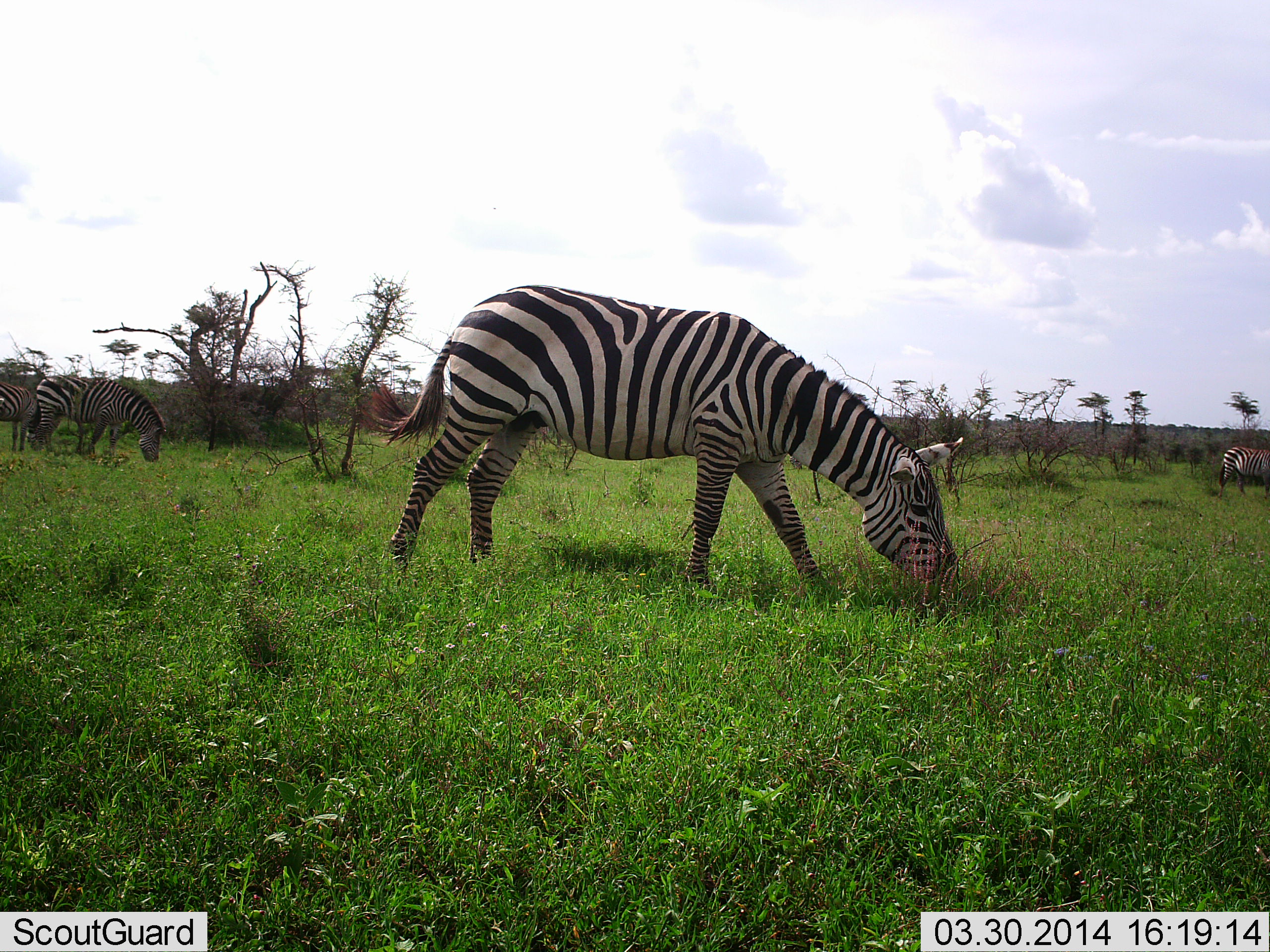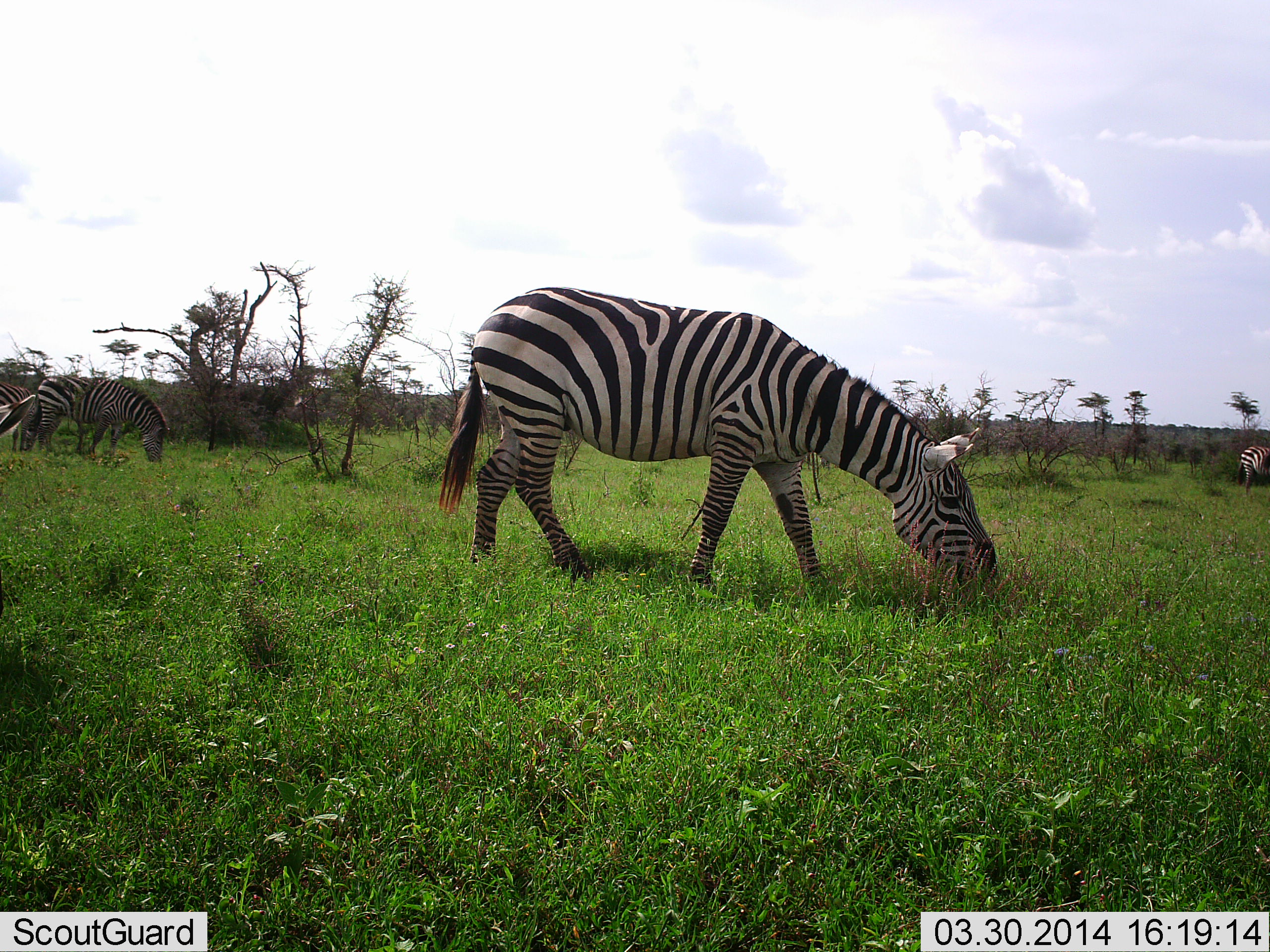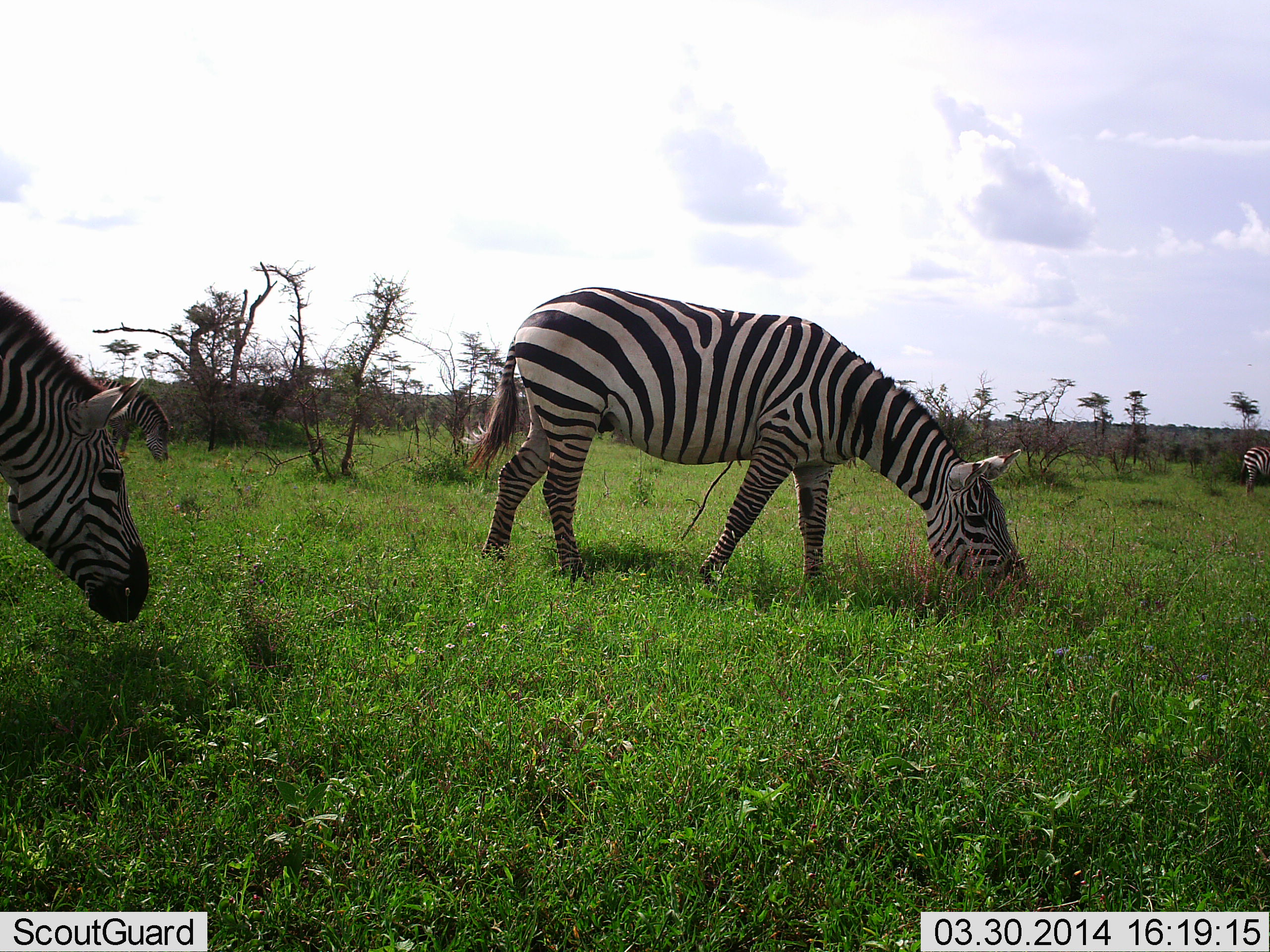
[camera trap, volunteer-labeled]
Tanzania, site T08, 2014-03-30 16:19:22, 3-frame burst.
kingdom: Animalia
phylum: Chordata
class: Mammalia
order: Perissodactyla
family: Equidae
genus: Equus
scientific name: Equus quagga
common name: plains zebra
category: zebra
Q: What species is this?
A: Zebra (plains zebra) (Equus quagga).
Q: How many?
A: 5.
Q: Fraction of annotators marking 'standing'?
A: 35%.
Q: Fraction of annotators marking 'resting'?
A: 6%.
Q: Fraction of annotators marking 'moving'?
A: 43%.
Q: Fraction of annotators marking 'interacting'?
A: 2%.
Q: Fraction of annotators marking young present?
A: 2%.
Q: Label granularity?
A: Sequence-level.